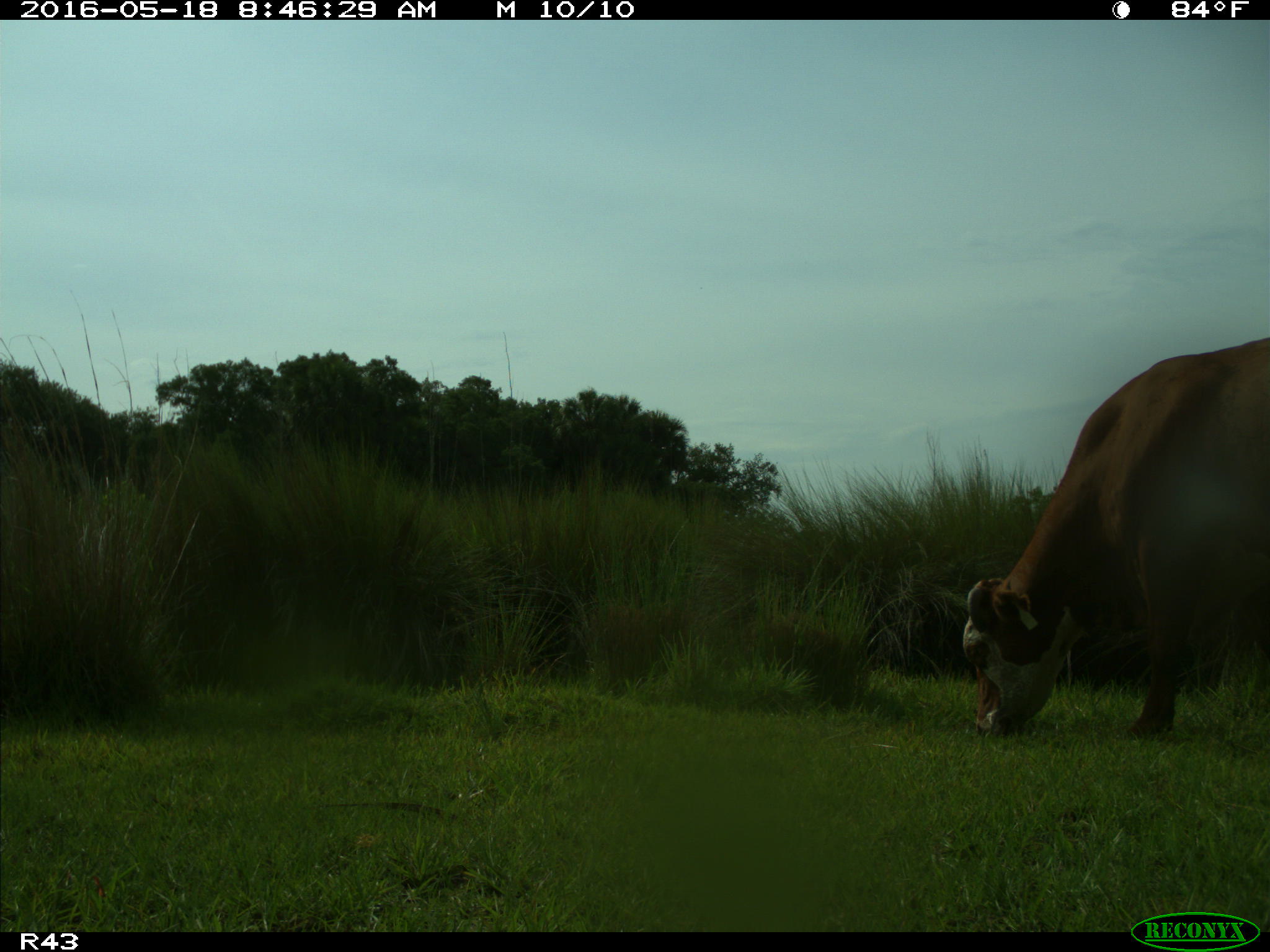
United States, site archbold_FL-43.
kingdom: Animalia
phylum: Chordata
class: Mammalia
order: Artiodactyla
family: Bovidae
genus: Bos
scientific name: Bos taurus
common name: domestic cow